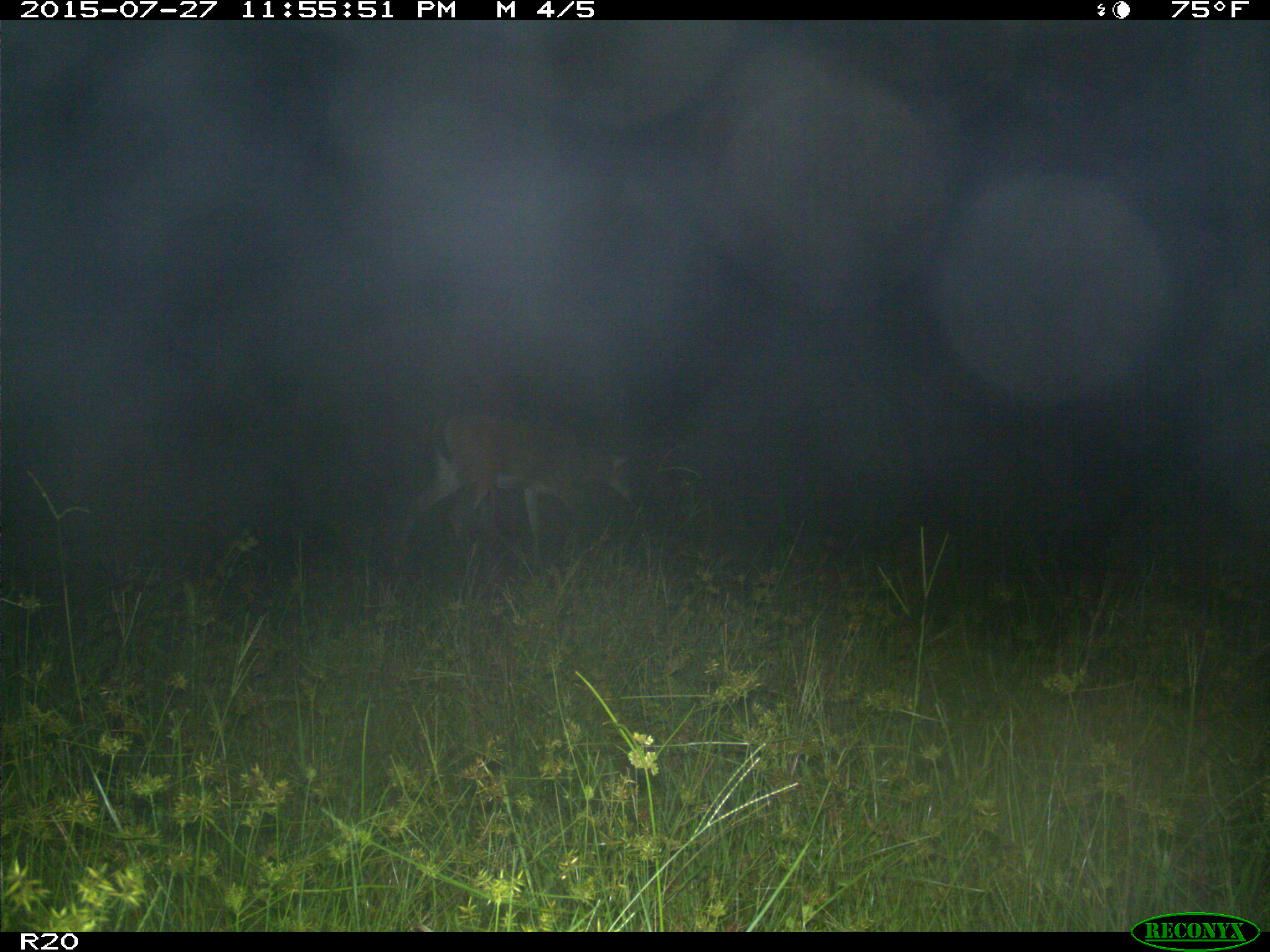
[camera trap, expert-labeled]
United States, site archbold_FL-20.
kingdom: Animalia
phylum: Chordata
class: Mammalia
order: Artiodactyla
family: Cervidae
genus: Odocoileus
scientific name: Odocoileus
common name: deer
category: unidentified deer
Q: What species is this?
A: Unidentified deer (deer) (Odocoileus).